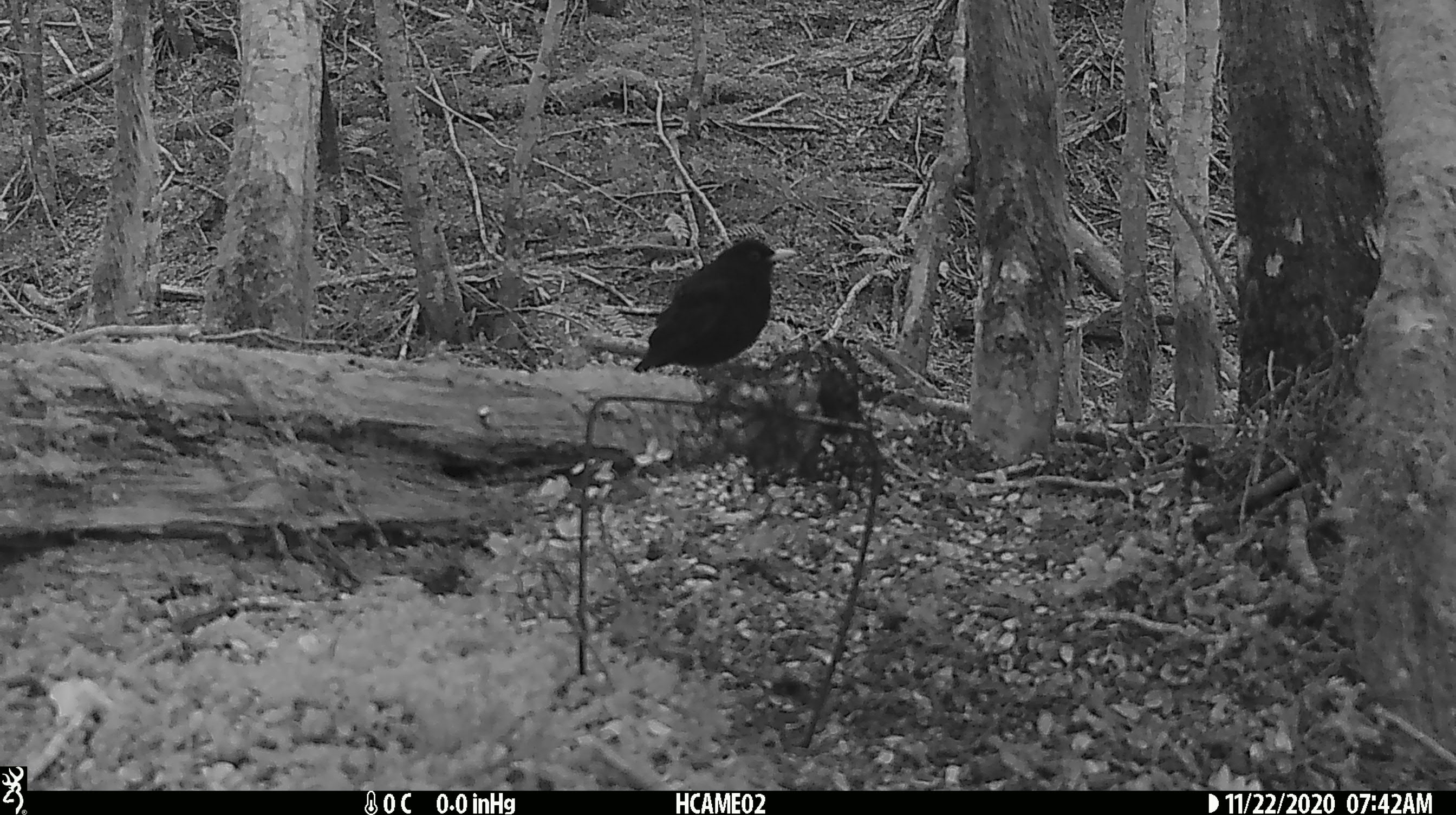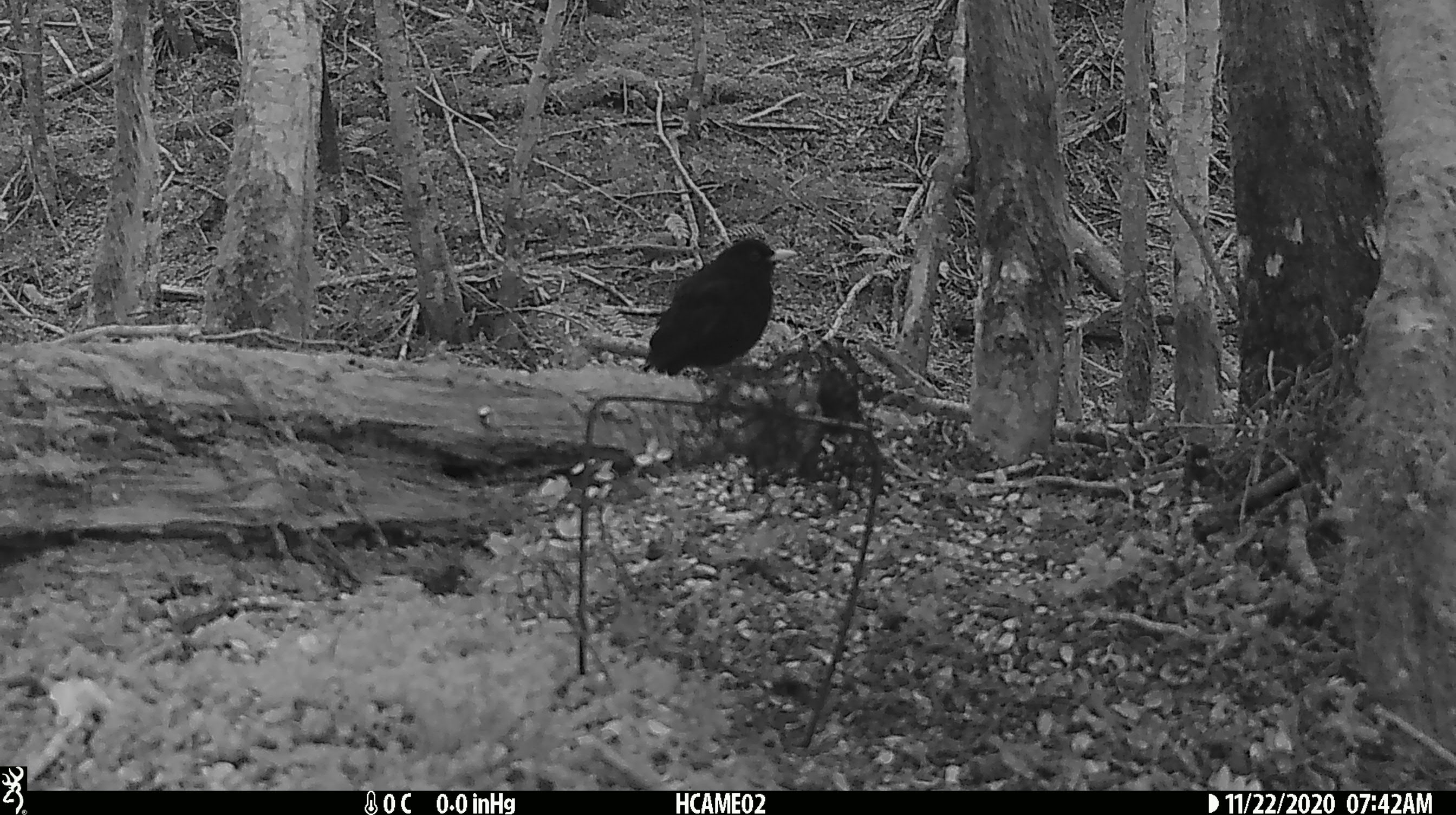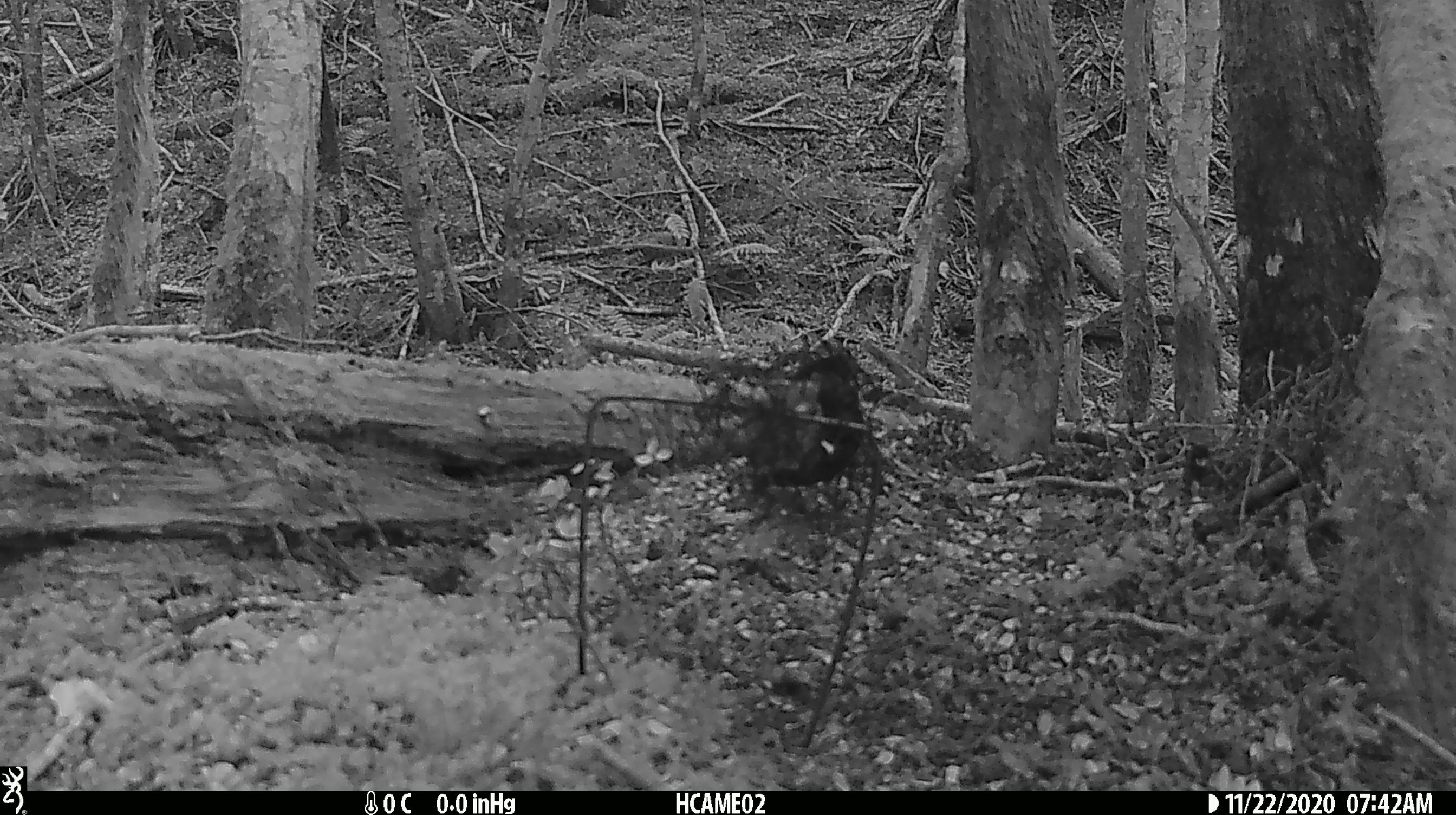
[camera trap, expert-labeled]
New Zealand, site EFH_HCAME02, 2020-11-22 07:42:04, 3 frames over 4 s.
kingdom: Animalia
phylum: Chordata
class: Aves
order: Passeriformes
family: Turdidae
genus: Turdus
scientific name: Turdus merula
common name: eurasian blackbird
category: blackbird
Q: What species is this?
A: Blackbird (eurasian blackbird) (Turdus merula).